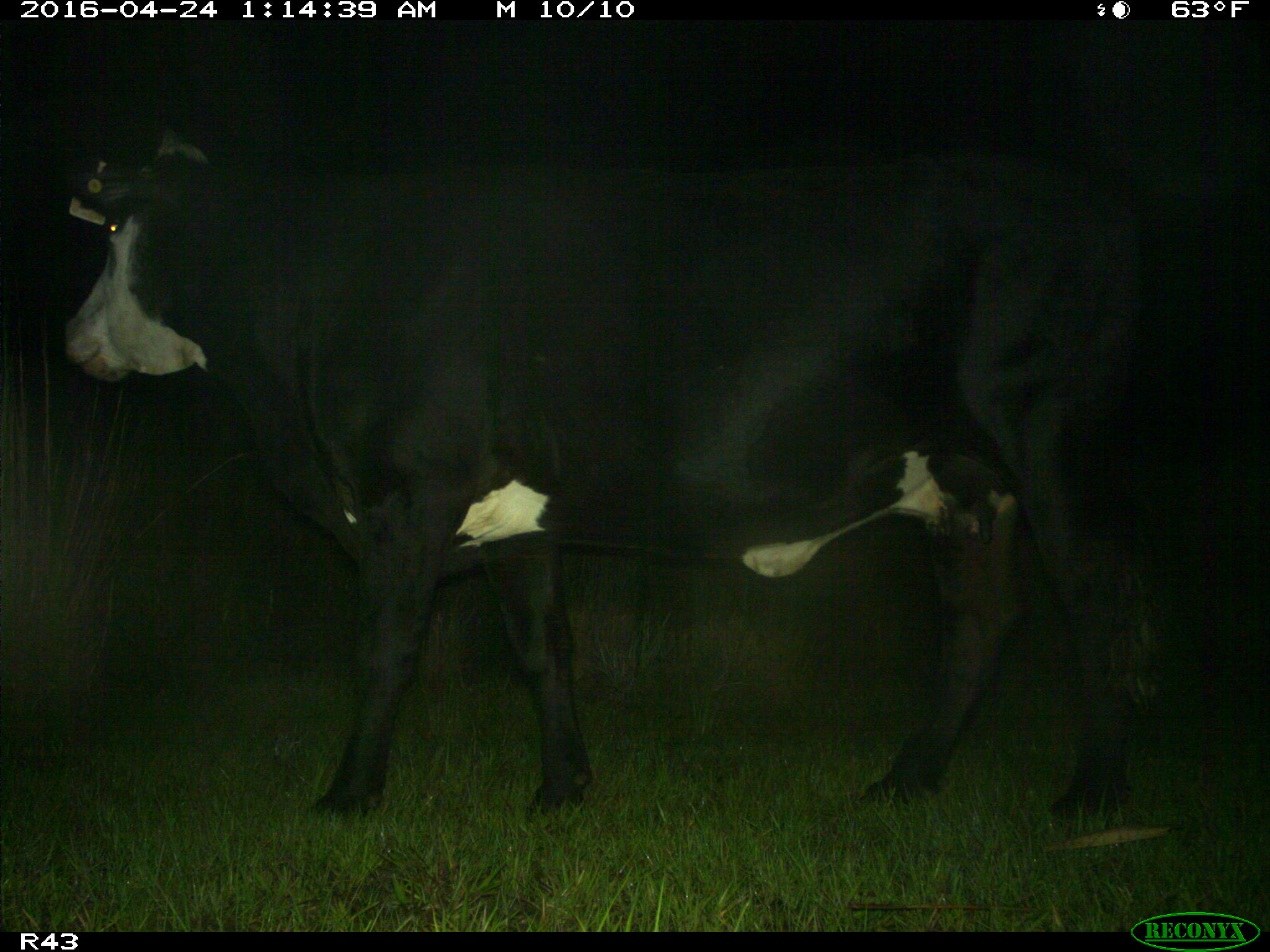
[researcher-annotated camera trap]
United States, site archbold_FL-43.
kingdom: Animalia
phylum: Chordata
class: Mammalia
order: Artiodactyla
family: Bovidae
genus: Bos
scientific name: Bos taurus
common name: domestic cow